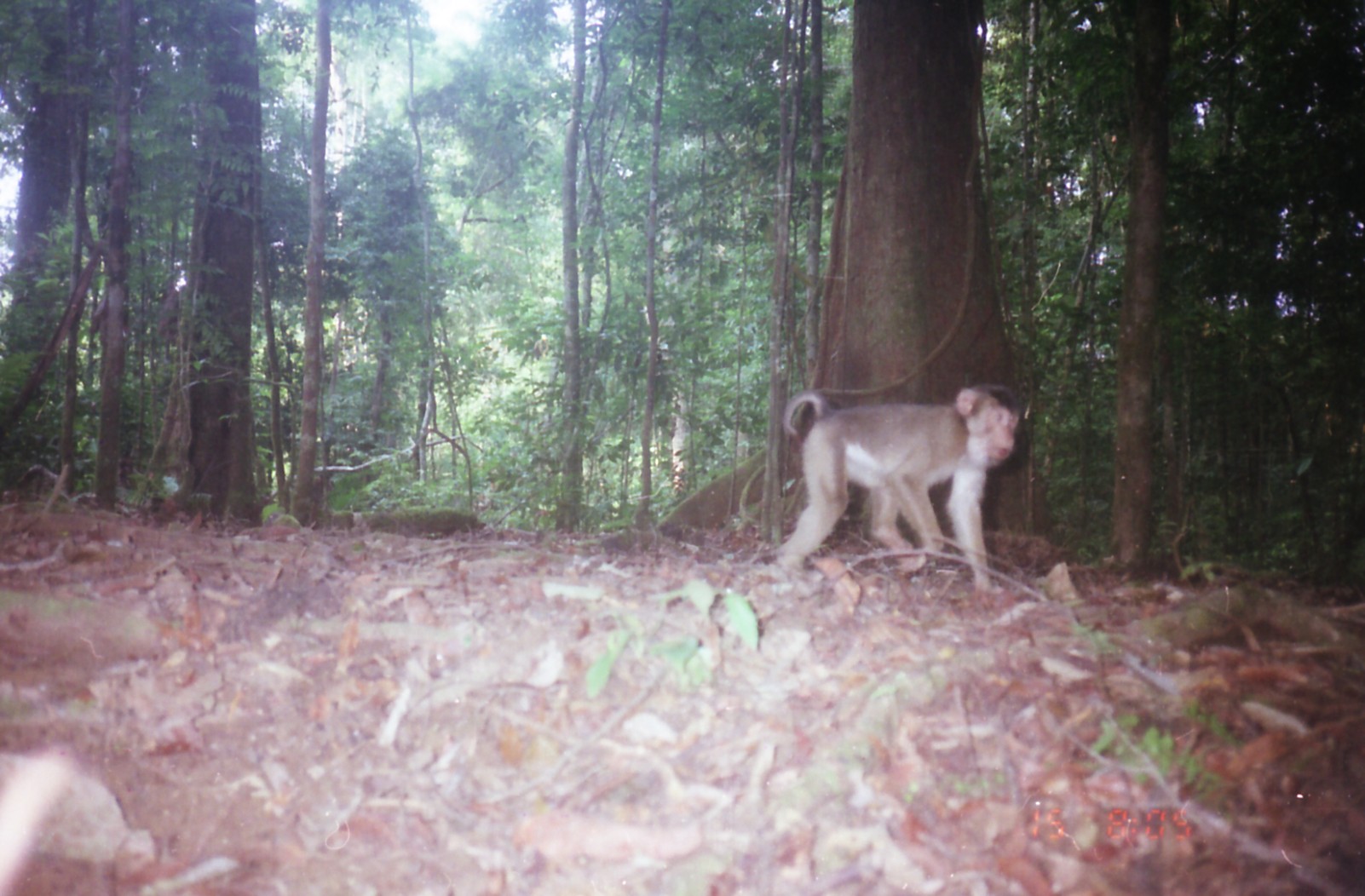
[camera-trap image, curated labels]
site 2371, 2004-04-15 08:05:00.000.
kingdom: Animalia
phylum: Chordata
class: Mammalia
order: Primates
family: Cercopithecidae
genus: Macaca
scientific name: Macaca nemestrina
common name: southern pig-tailed macaque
Macaca nemestrina (southern pig-tailed macaque), count 1.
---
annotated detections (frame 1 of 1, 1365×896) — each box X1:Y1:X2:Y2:
macaca nemestrina: 775:386:1019:592